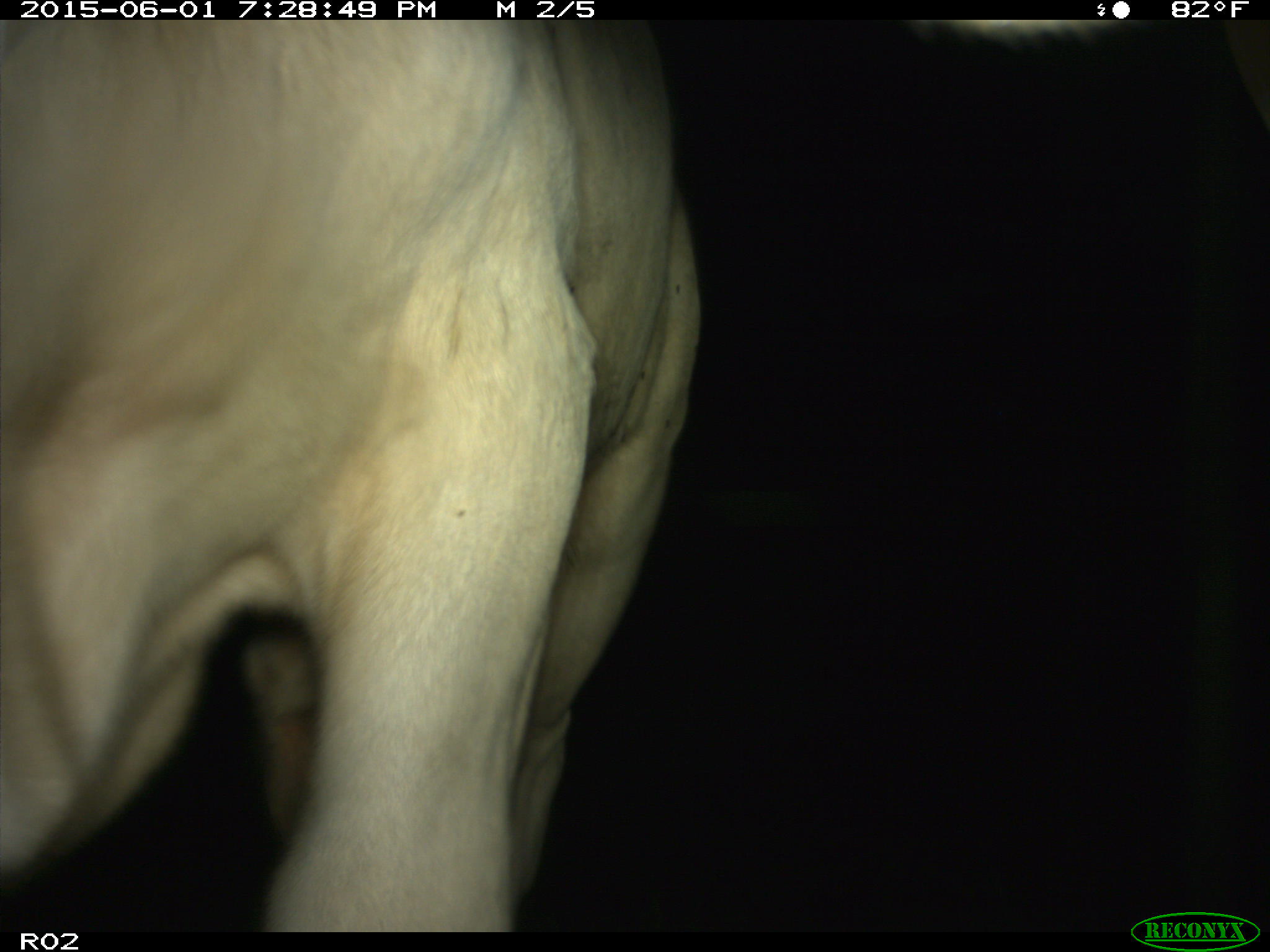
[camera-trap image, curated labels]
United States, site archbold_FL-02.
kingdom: Animalia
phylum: Chordata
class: Mammalia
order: Artiodactyla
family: Bovidae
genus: Bos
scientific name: Bos taurus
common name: domestic cow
Bos taurus (domestic cow).